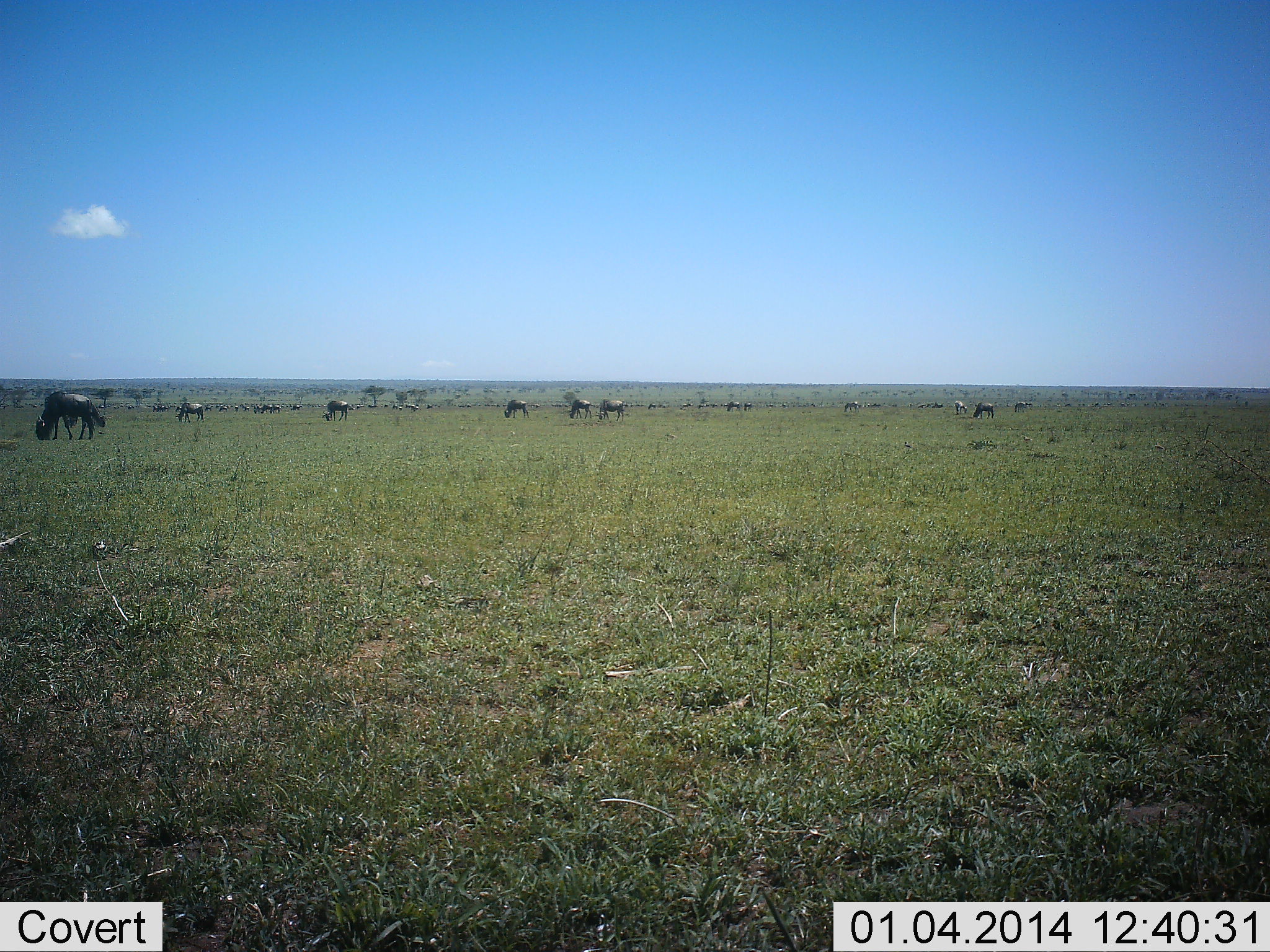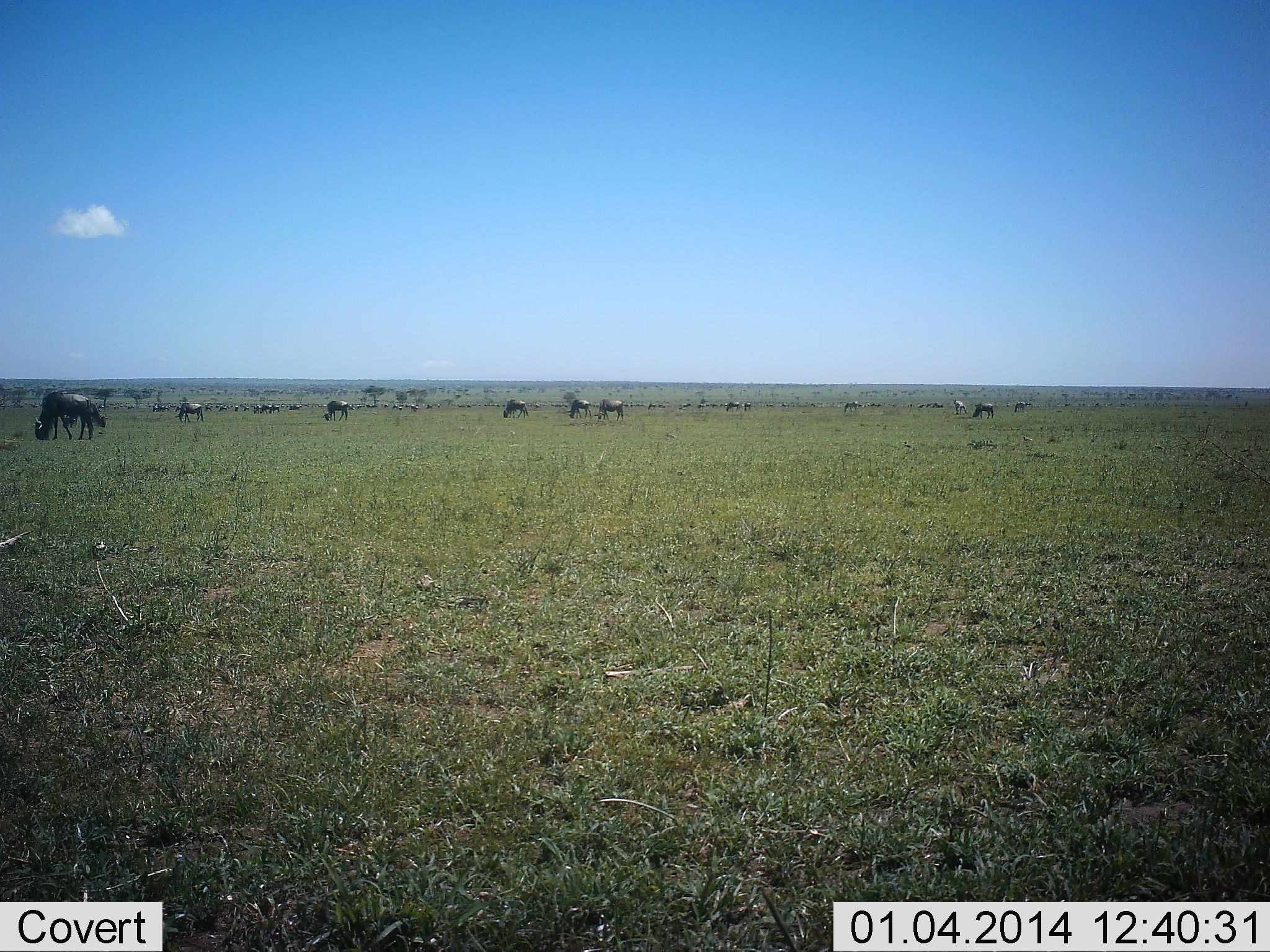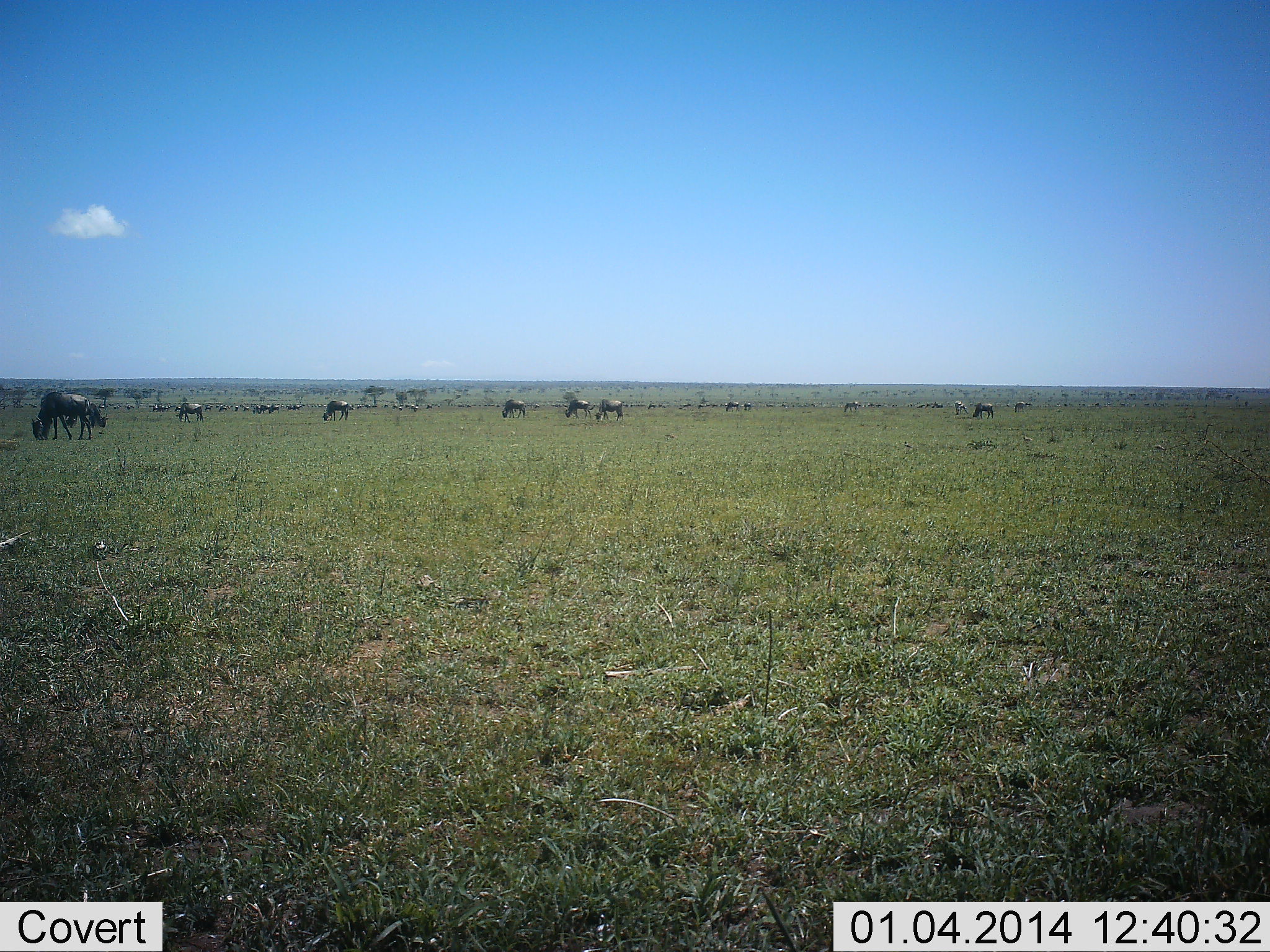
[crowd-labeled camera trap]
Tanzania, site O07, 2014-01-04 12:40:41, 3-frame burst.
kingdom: Animalia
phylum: Chordata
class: Mammalia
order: Artiodactyla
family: Bovidae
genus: Connochaetes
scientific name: Connochaetes taurinus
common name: blue wildebeest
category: wildebeest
Wildebeest (blue wildebeest) (Connochaetes taurinus), count 11-50. Behavior (volunteer vote fractions): standing 27%, resting 0%, moving 0%, interacting 0%. Young present (vote fraction): 0%. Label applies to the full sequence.